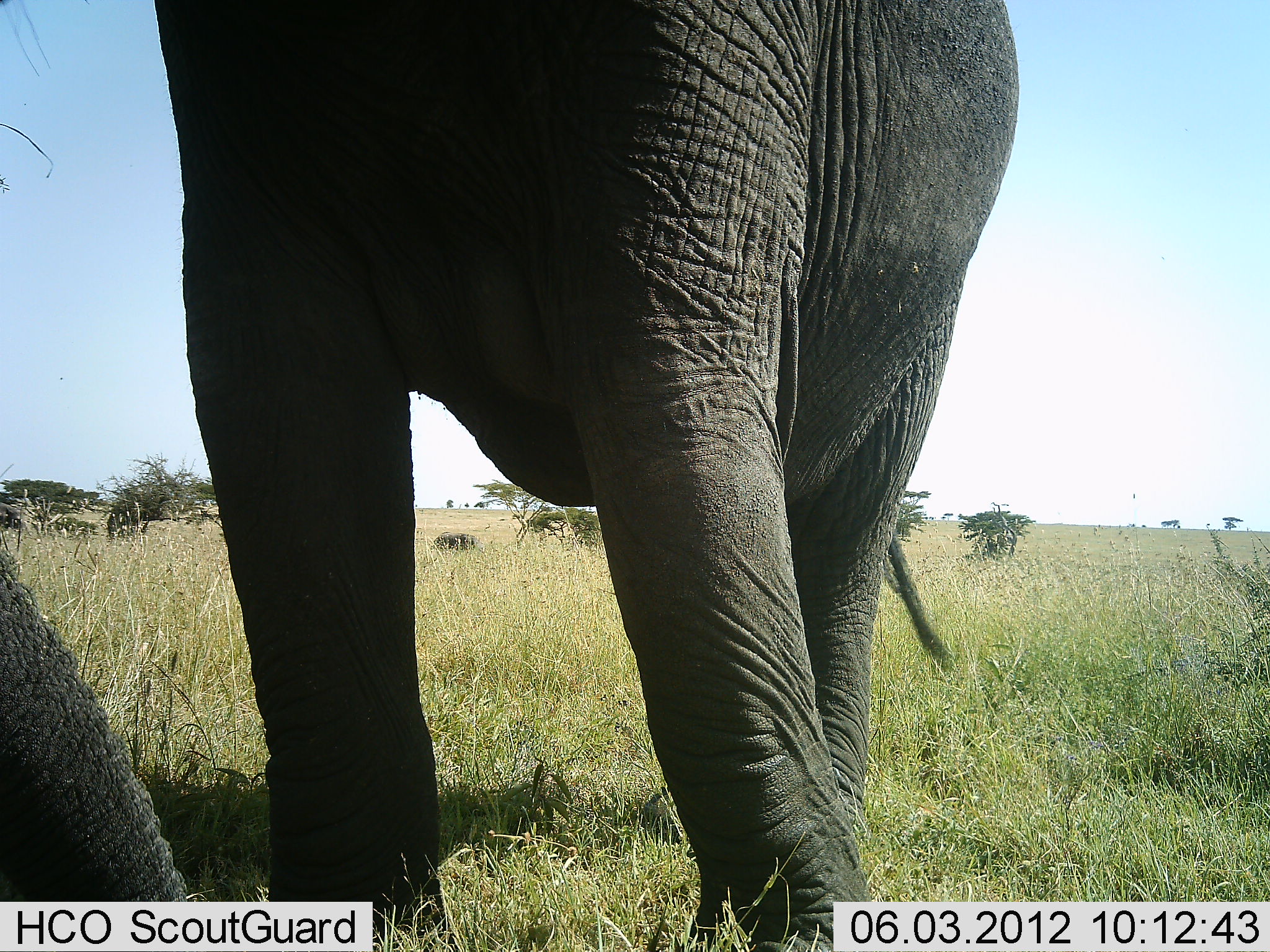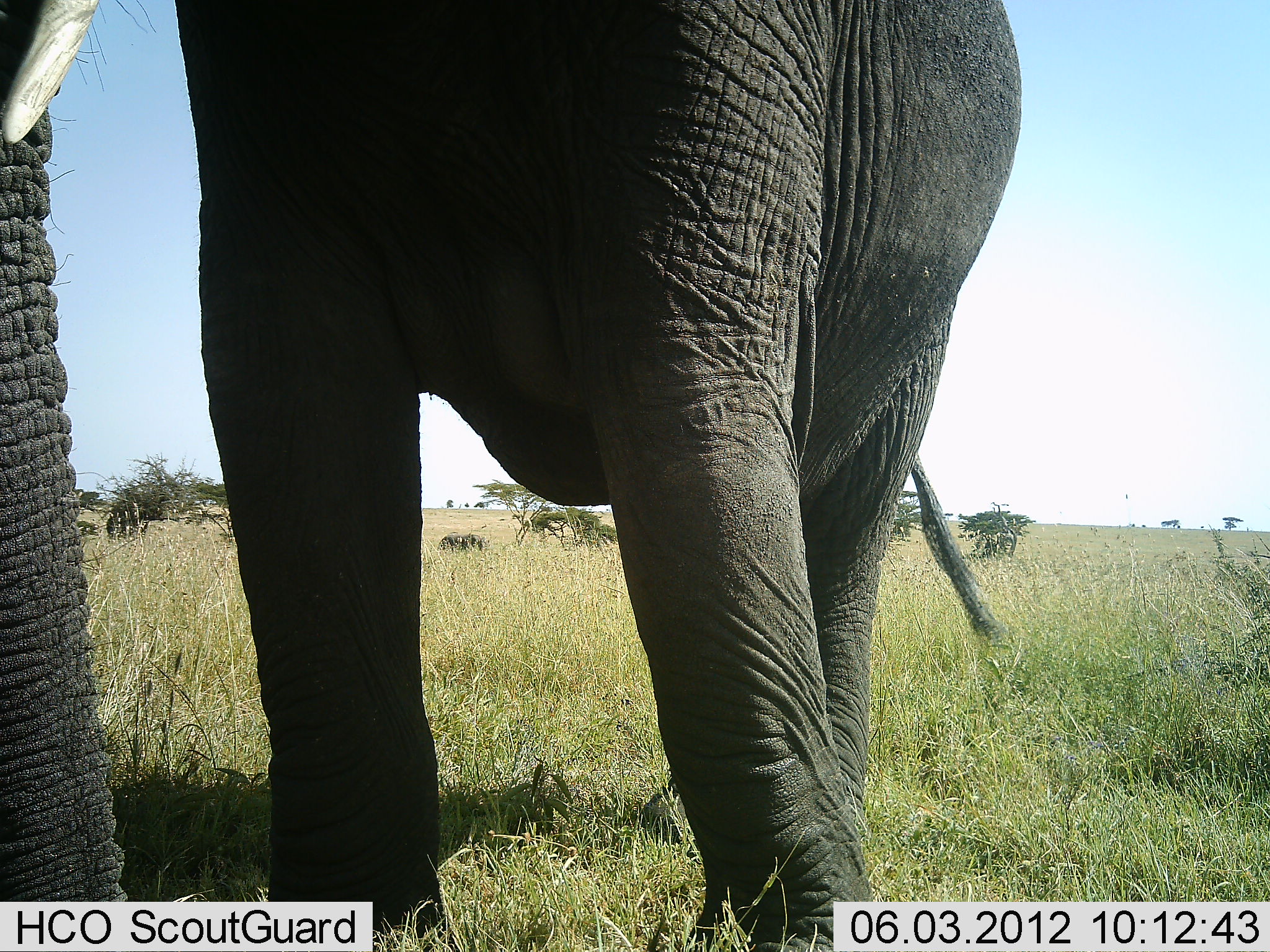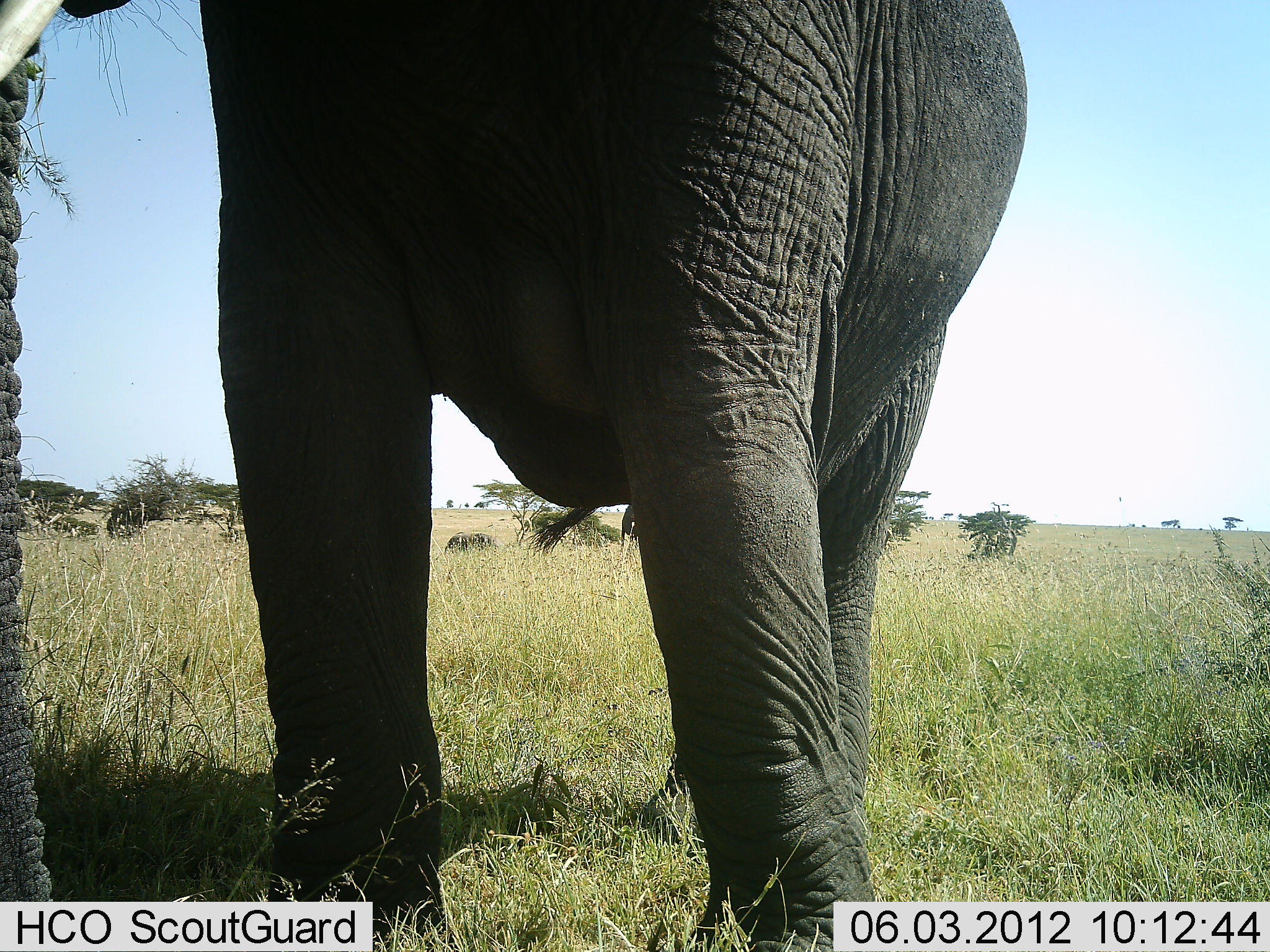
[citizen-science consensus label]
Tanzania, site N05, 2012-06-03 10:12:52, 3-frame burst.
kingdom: Animalia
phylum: Chordata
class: Mammalia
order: Proboscidea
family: Elephantidae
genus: Loxodonta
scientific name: Loxodonta africana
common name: african bush elephant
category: elephant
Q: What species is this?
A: Elephant (african bush elephant) (Loxodonta africana).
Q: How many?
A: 2.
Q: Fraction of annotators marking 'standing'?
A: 80%.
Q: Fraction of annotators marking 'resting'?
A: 0%.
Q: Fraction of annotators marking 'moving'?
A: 20%.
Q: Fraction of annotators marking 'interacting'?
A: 0%.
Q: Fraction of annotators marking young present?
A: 0%.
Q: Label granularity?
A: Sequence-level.